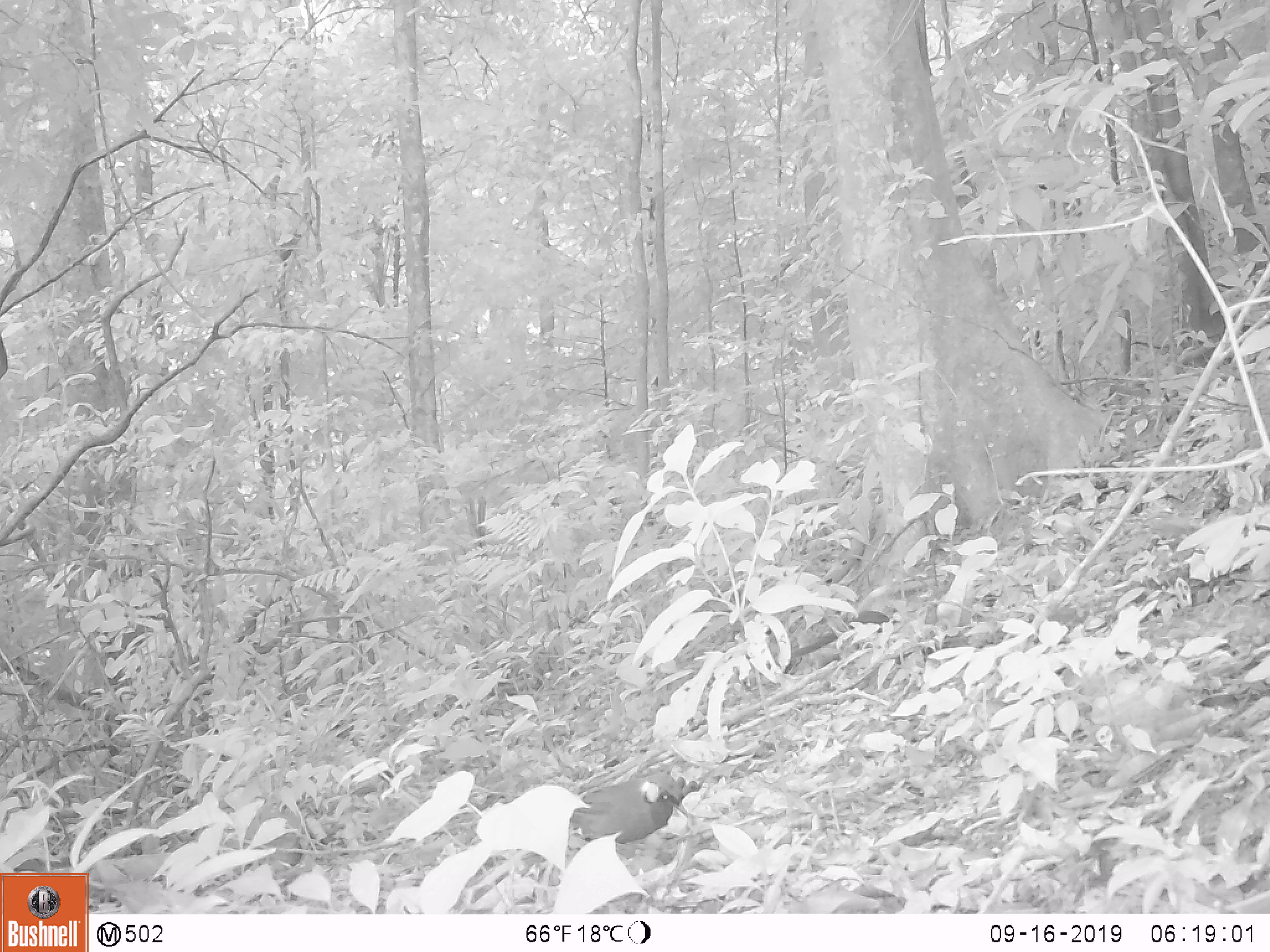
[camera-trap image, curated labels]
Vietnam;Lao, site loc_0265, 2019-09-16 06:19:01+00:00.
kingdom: Animalia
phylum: Chordata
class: Aves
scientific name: Aves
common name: bird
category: unidentified bird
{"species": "unidentified bird (bird) (Aves)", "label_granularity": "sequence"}